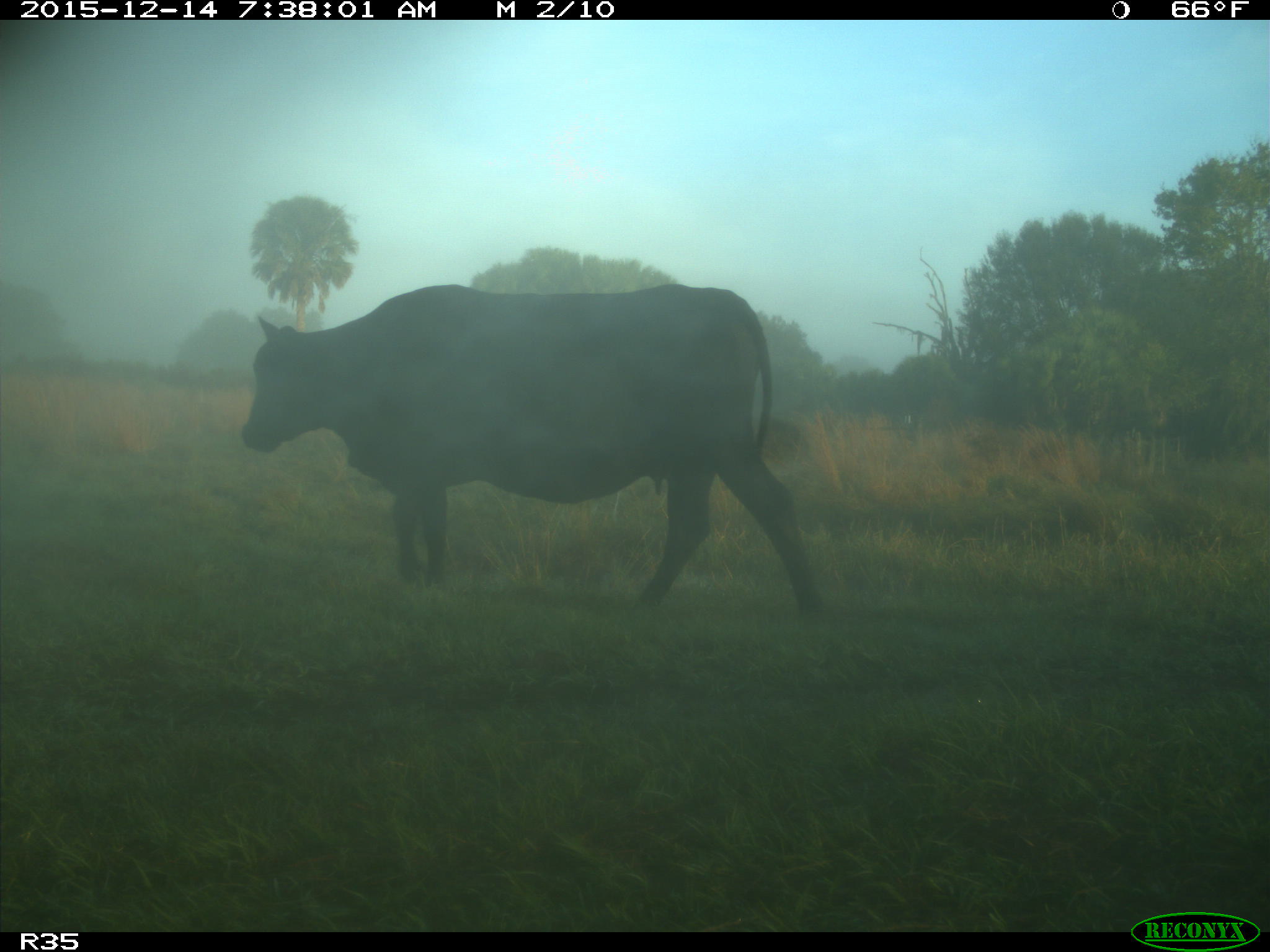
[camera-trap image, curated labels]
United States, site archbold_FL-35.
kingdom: Animalia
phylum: Chordata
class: Mammalia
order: Artiodactyla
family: Bovidae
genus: Bos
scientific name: Bos taurus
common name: domestic cow